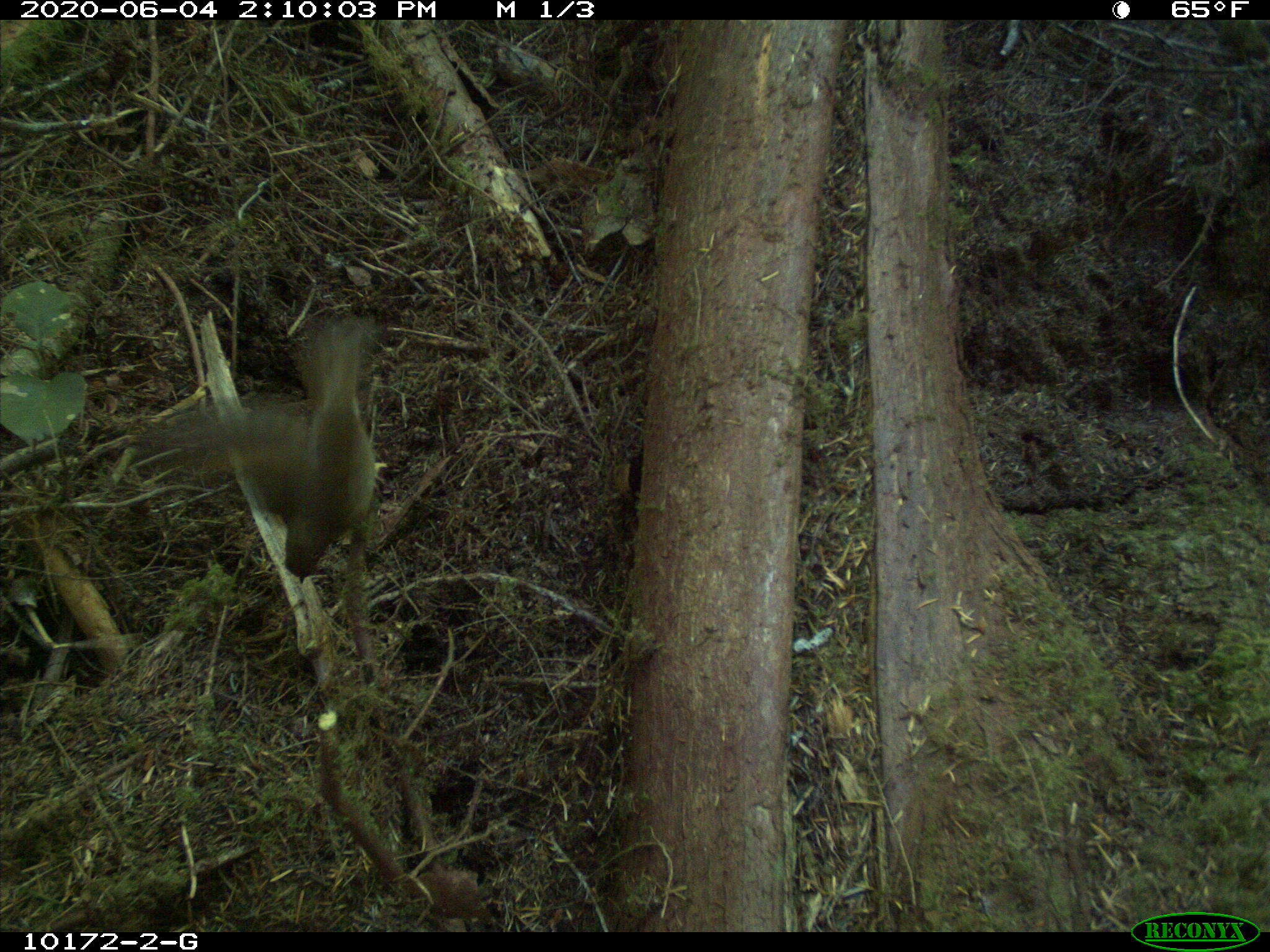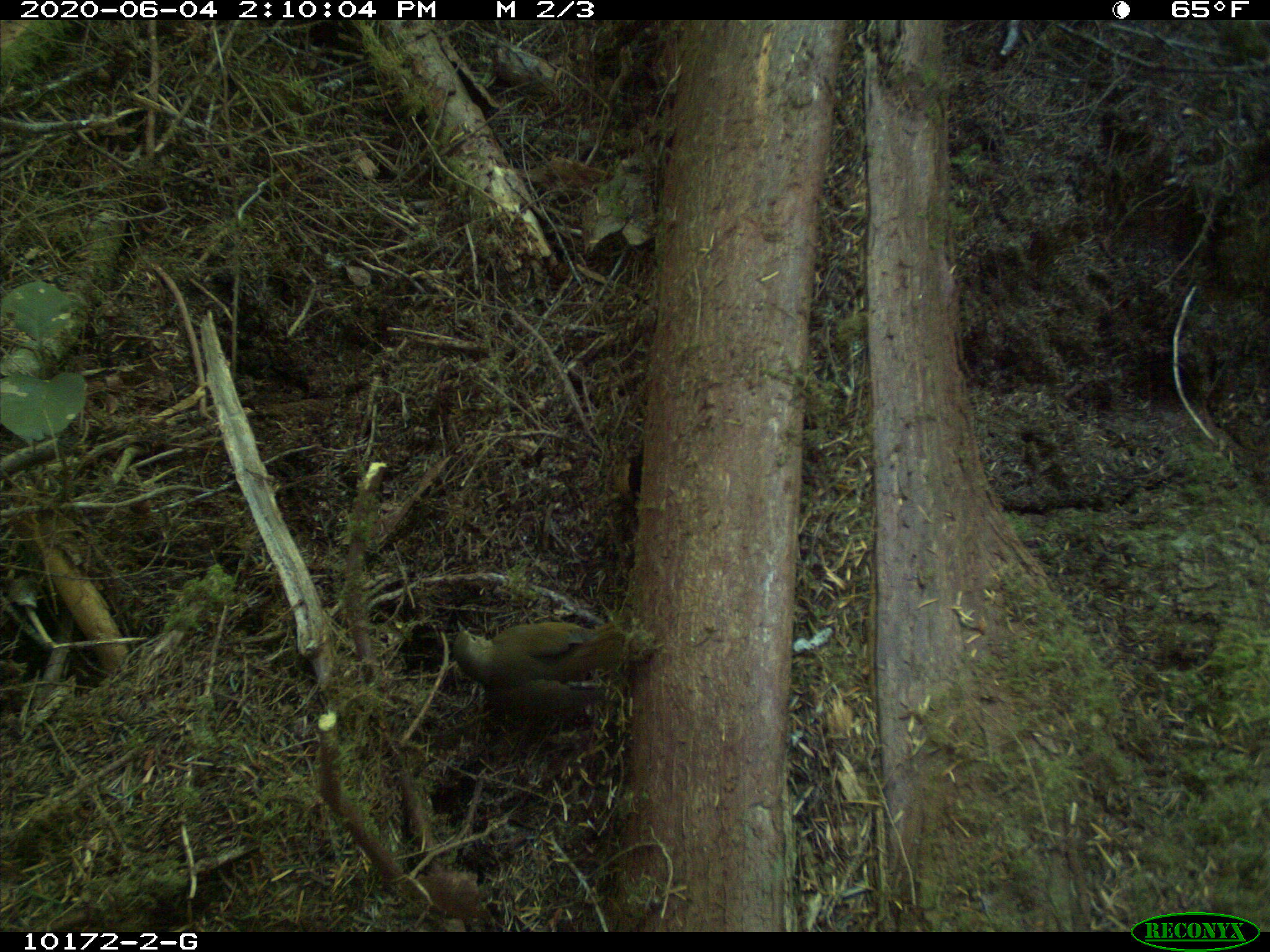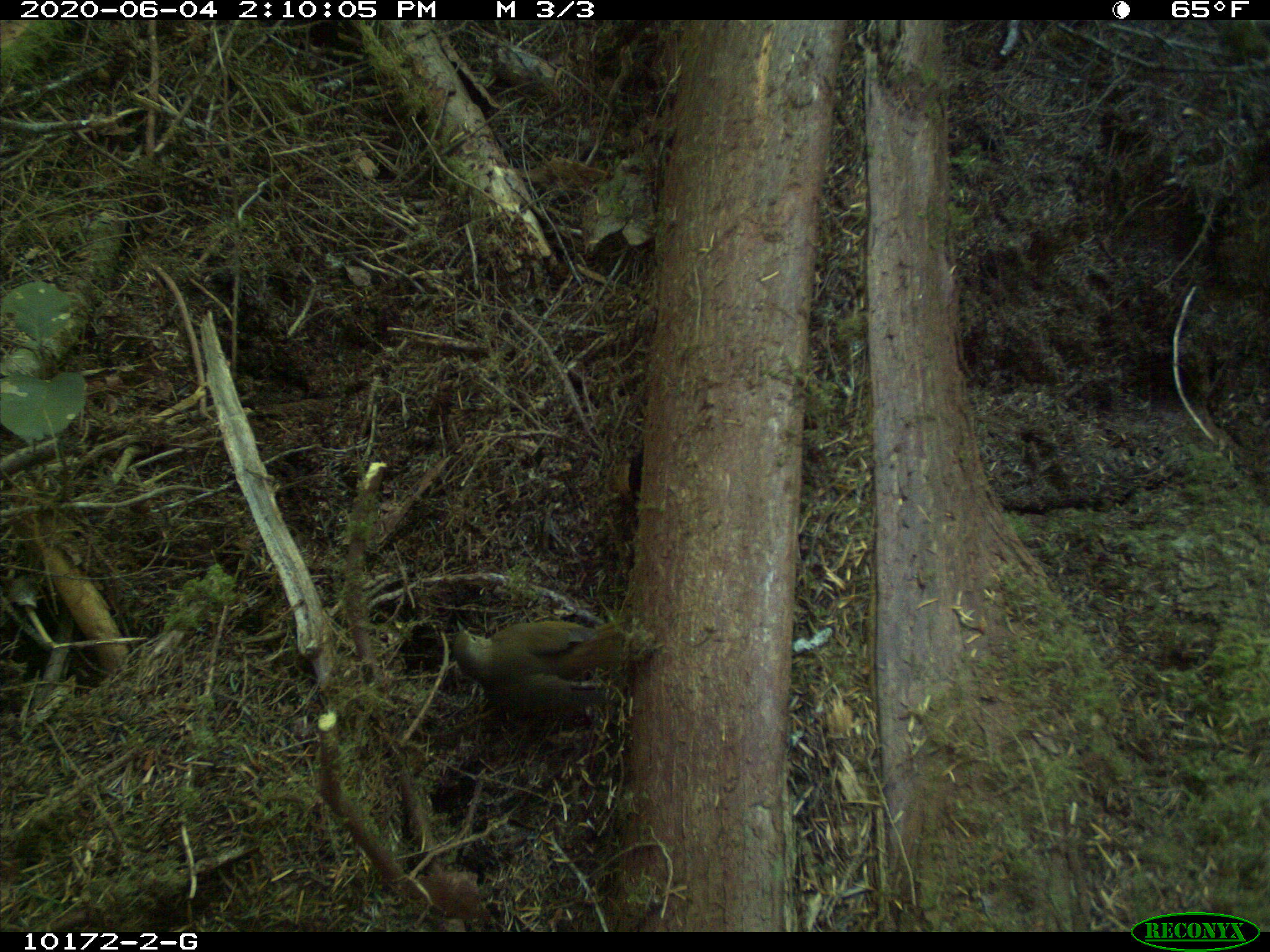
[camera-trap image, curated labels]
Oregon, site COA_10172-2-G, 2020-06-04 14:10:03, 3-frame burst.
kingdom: Animalia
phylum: Chordata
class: Aves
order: Passeriformes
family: Turdidae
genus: Catharus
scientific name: Catharus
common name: brown thrushes and nightingale-thrushes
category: catharus species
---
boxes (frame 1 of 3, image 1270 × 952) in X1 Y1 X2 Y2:
catharus species: 113 310 405 595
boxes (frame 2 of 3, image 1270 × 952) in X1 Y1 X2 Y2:
catharus species: 442 606 670 744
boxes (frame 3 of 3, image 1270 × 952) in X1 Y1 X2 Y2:
catharus species: 439 604 658 737